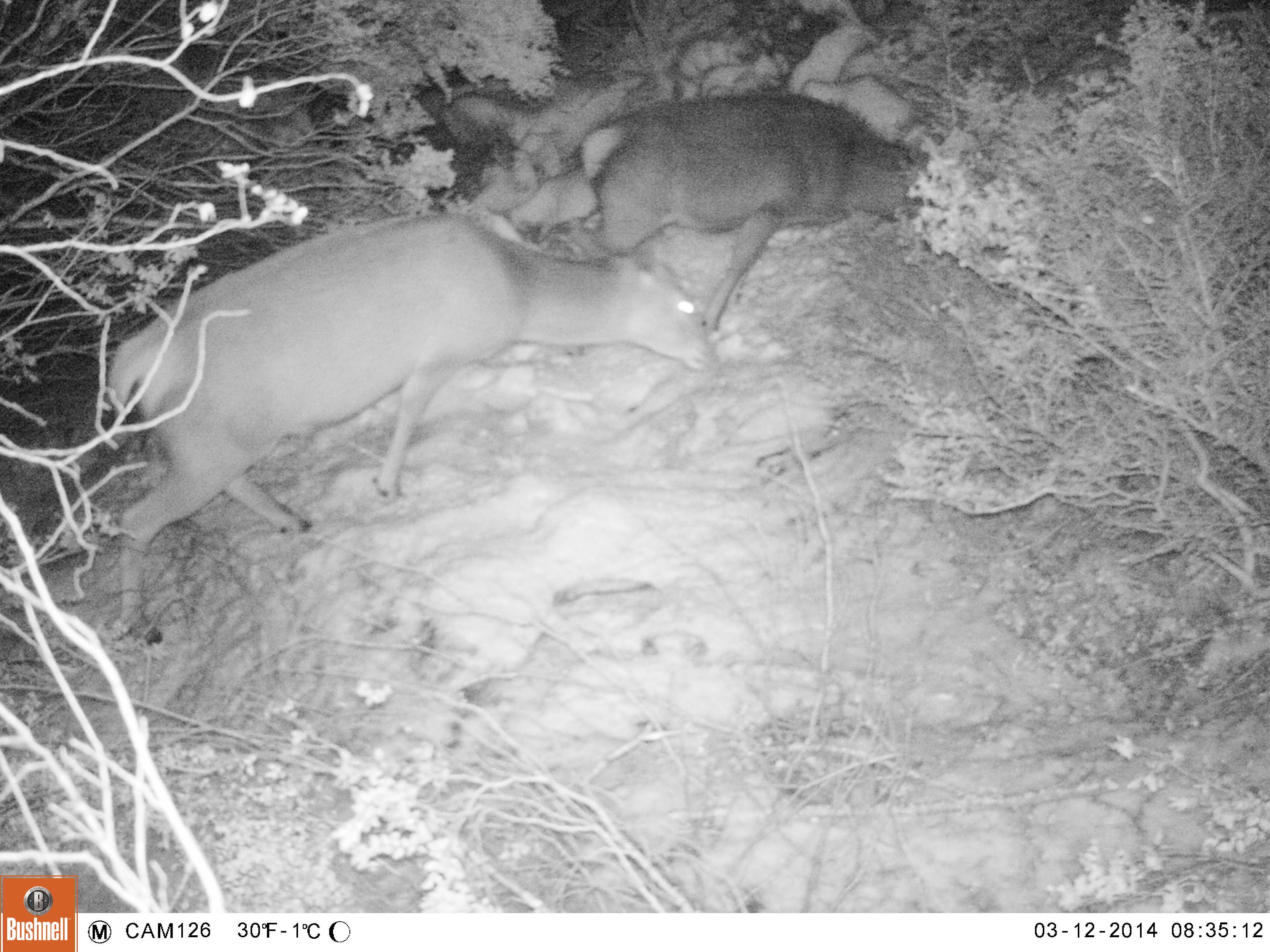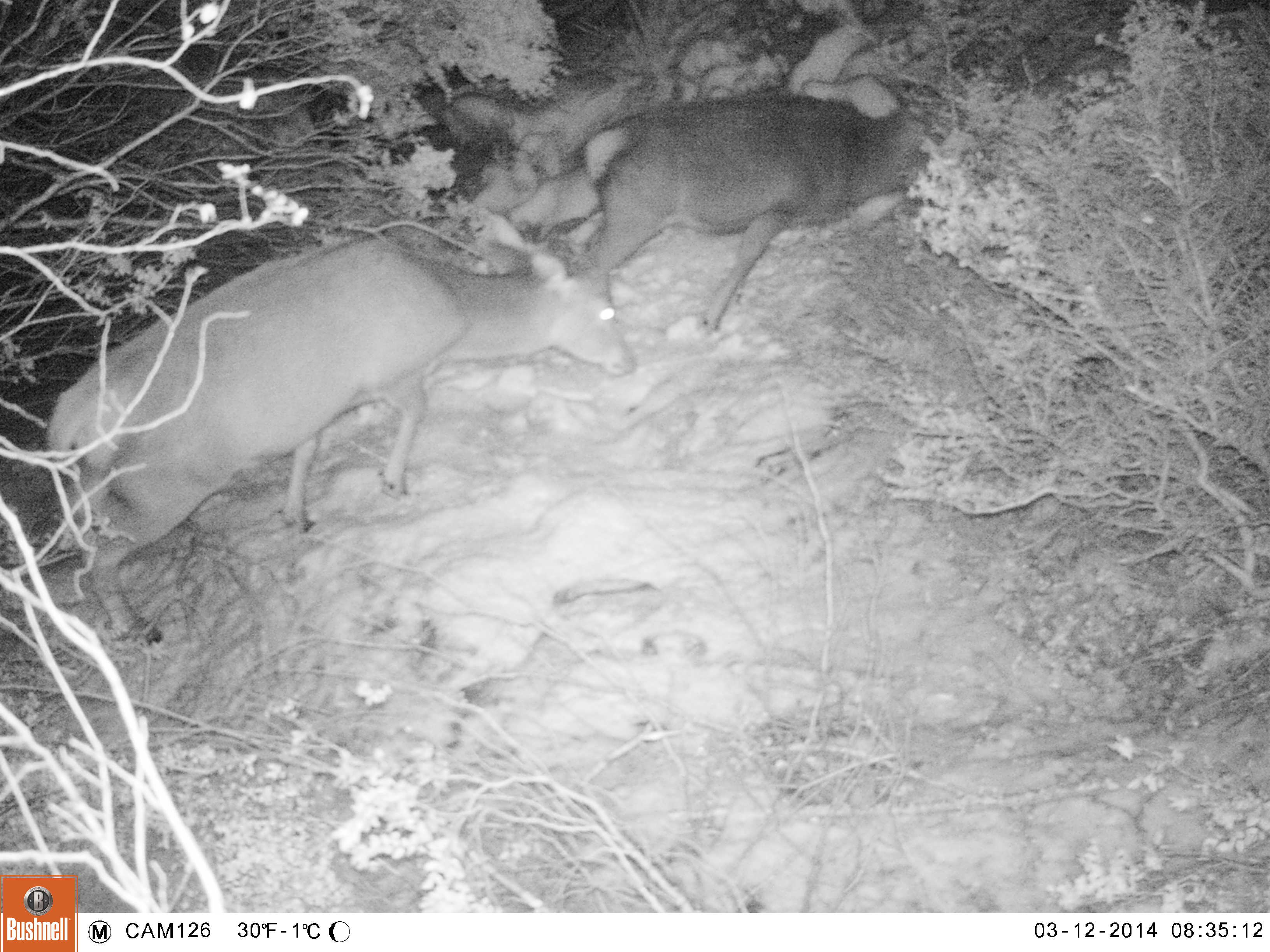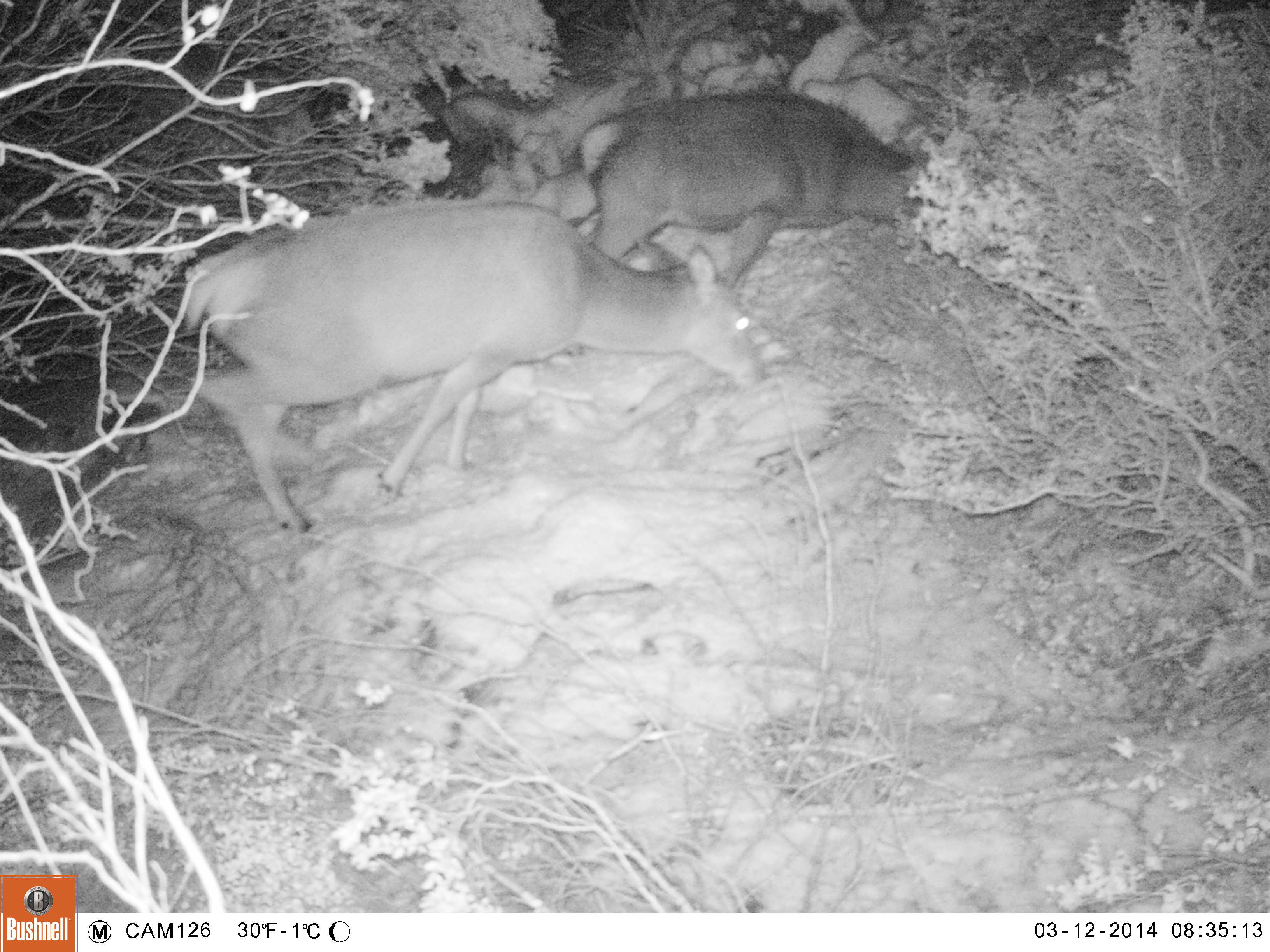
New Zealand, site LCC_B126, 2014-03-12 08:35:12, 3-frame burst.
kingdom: Animalia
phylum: Chordata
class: Mammalia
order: Artiodactyla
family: Cervidae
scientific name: Cervidae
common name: deer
Deer (Cervidae).